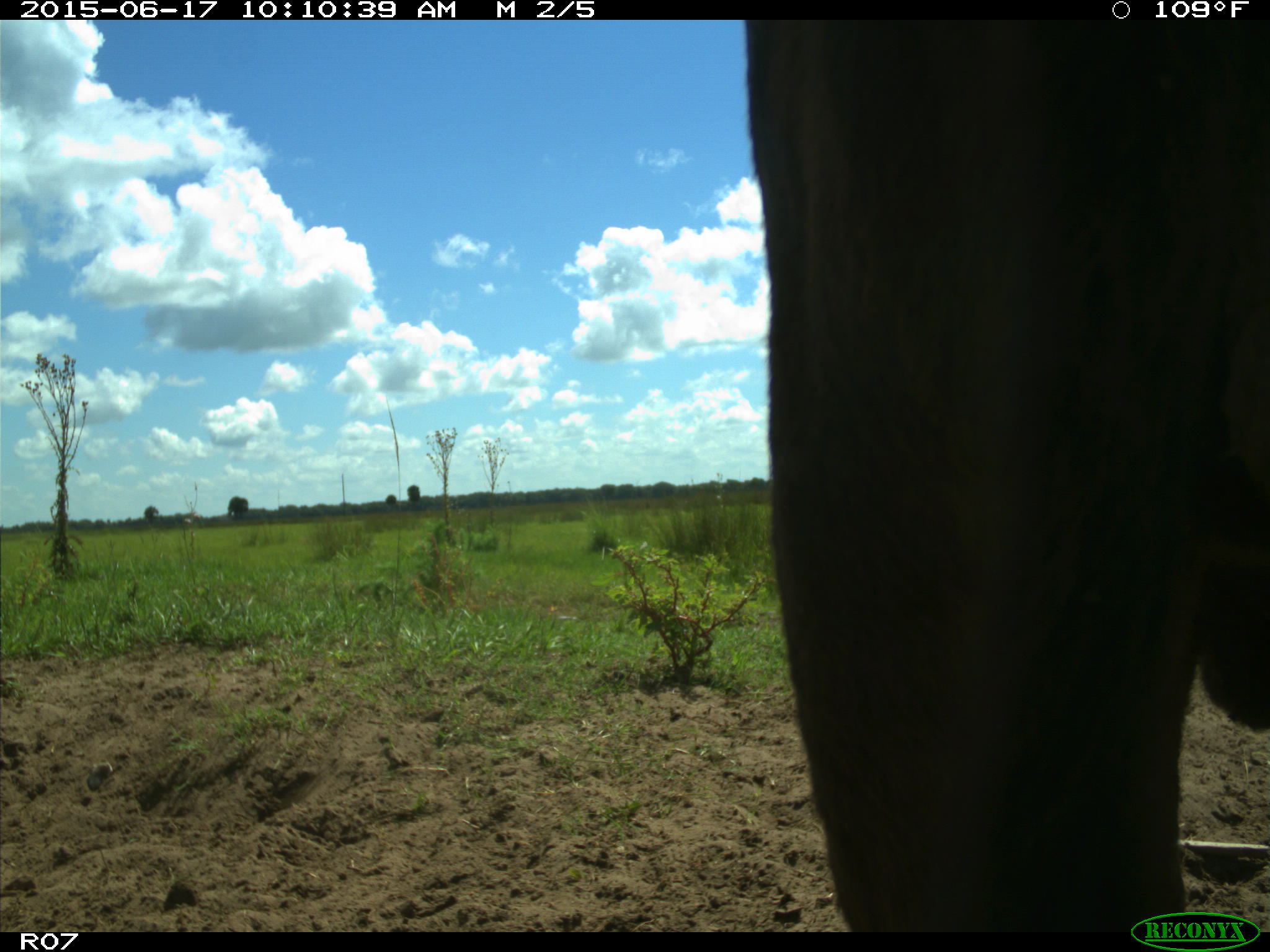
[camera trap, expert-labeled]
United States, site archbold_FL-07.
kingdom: Animalia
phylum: Chordata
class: Mammalia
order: Artiodactyla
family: Bovidae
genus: Bos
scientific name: Bos taurus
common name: domestic cow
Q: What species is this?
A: Bos taurus (domestic cow).